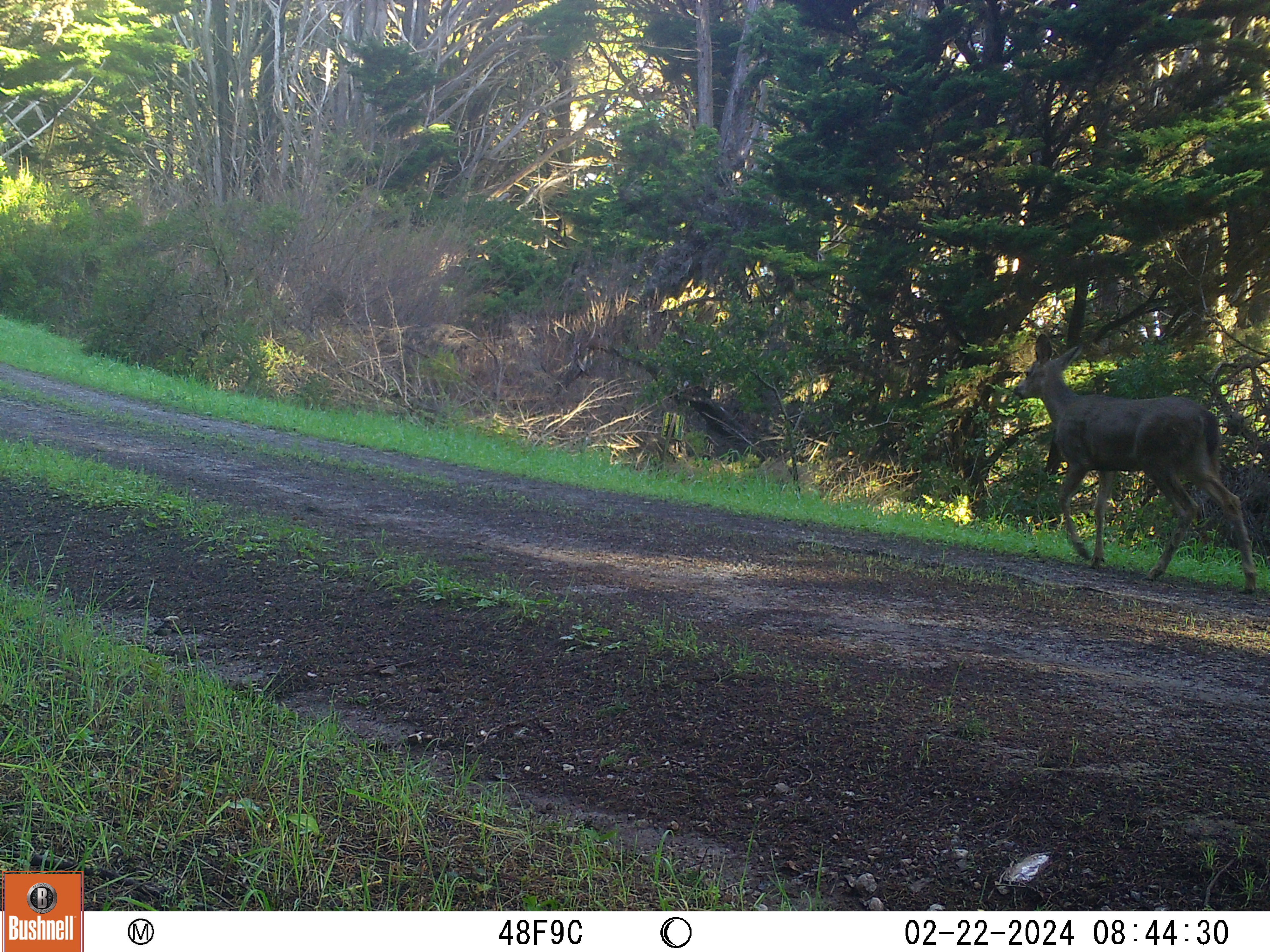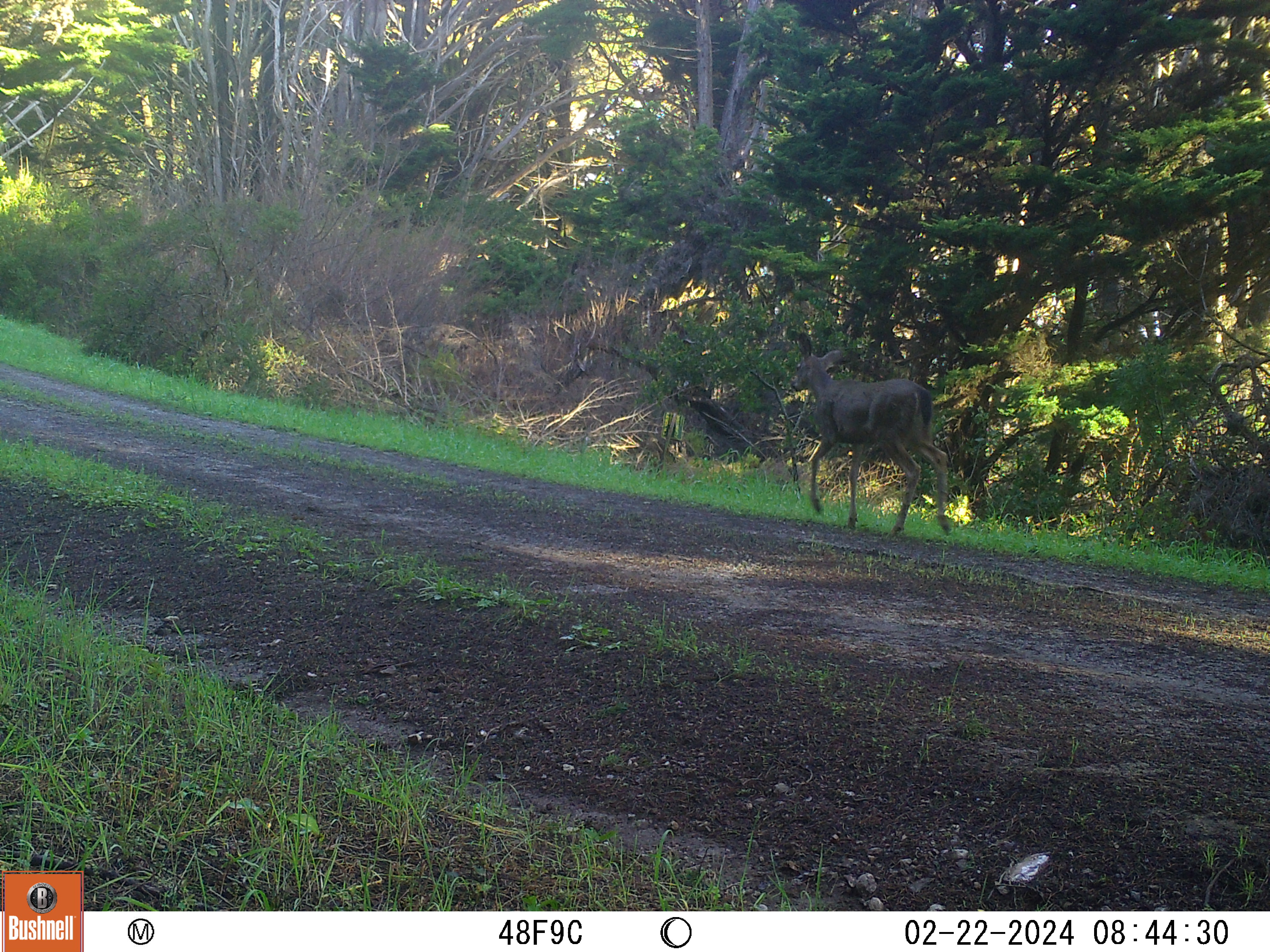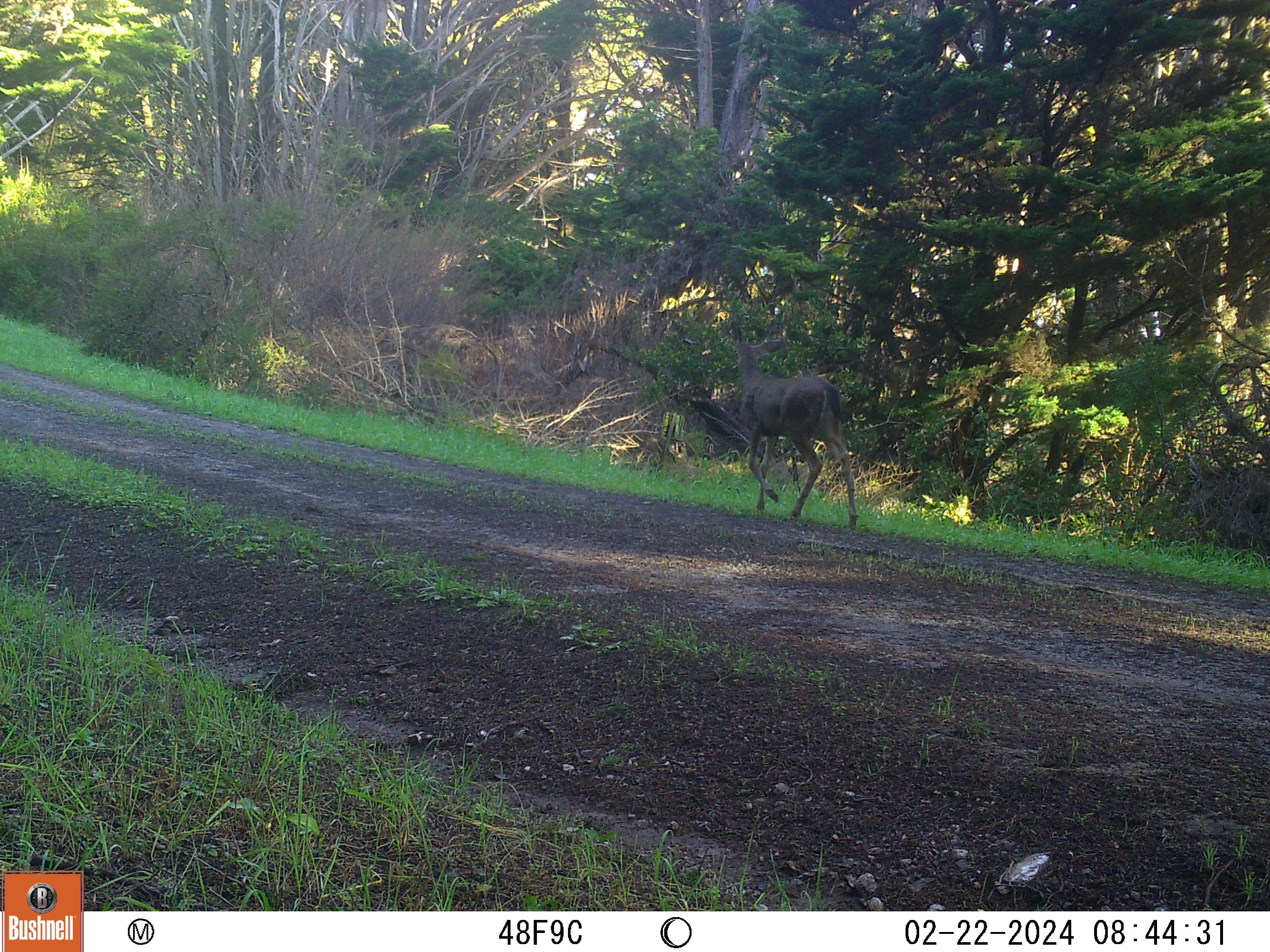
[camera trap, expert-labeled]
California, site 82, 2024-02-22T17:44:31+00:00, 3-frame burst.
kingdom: Animalia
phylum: Chordata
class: Mammalia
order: Artiodactyla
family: Cervidae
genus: Odocoileus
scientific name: Odocoileus hemionus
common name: mule deer